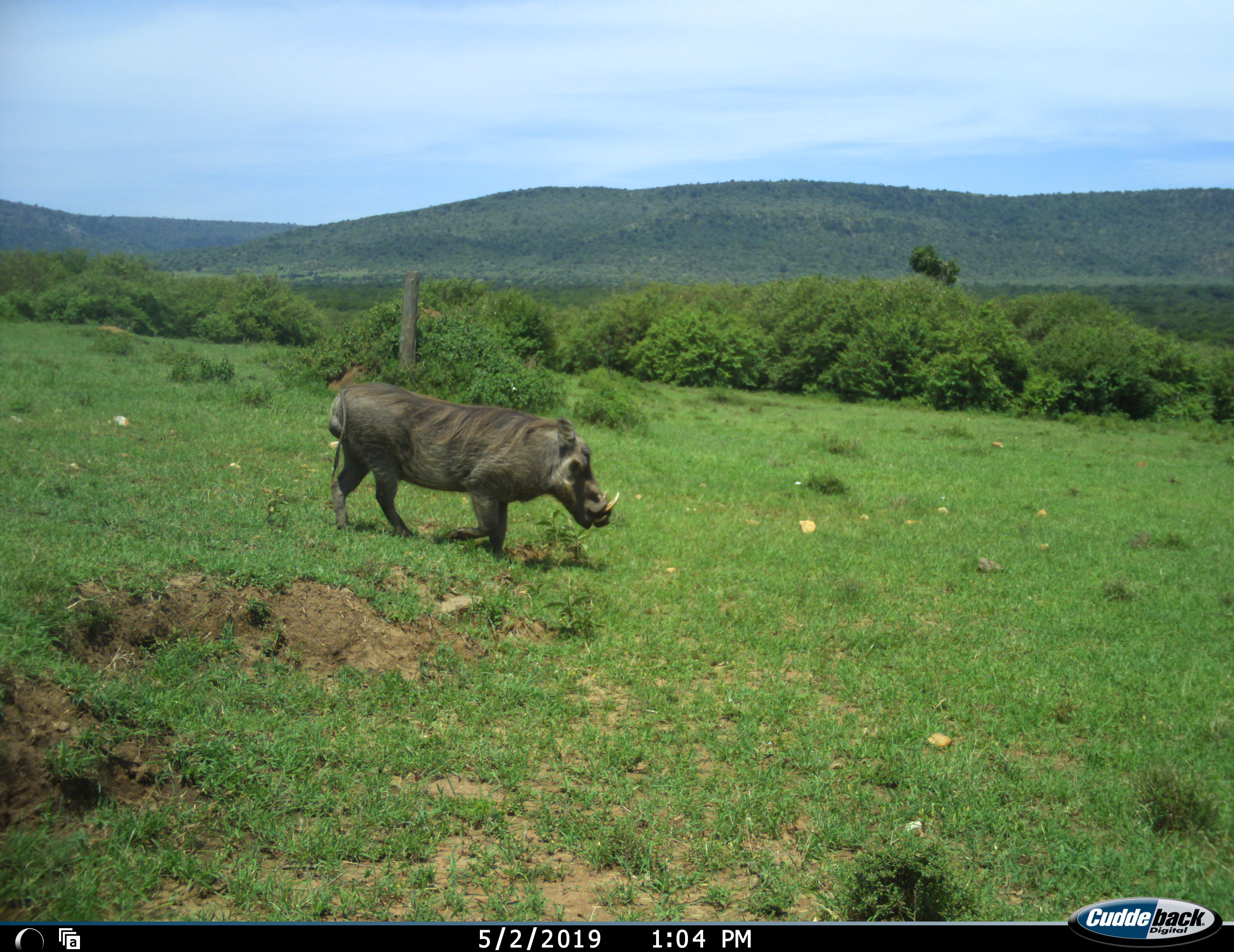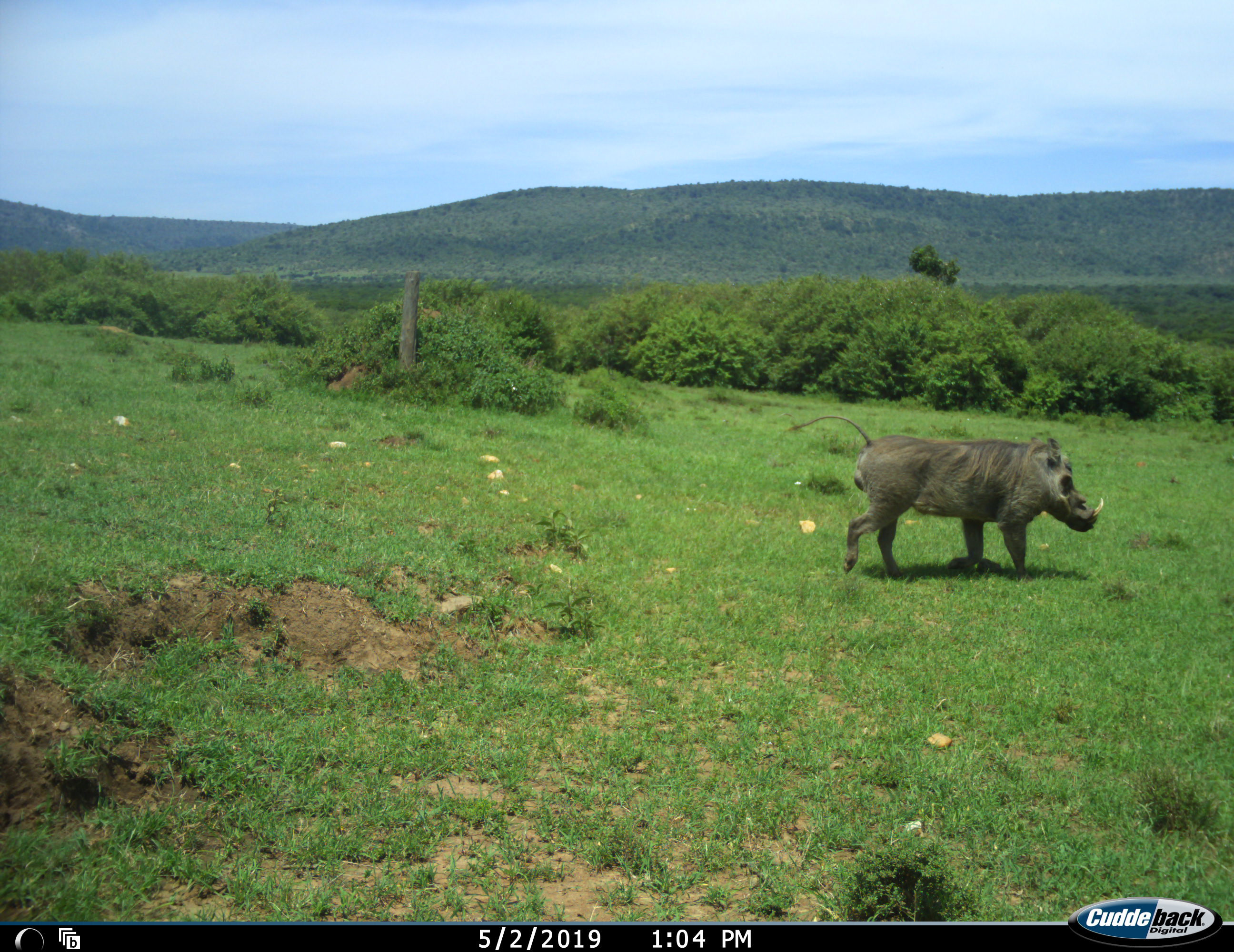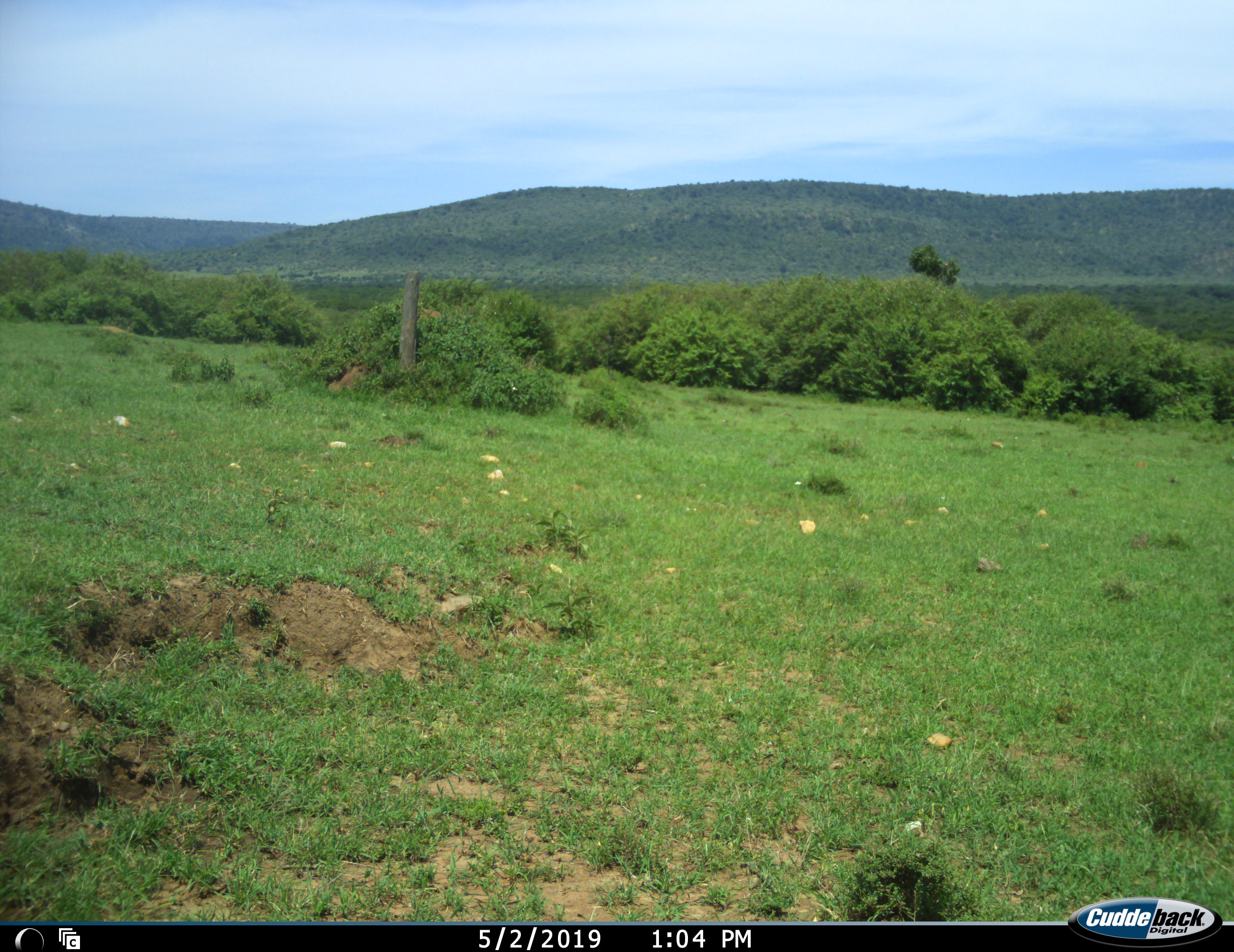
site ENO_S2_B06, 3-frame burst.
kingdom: Animalia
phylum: Chordata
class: Mammalia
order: Artiodactyla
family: Suidae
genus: Phacochoerus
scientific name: Phacochoerus africanus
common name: warthog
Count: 1.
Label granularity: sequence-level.